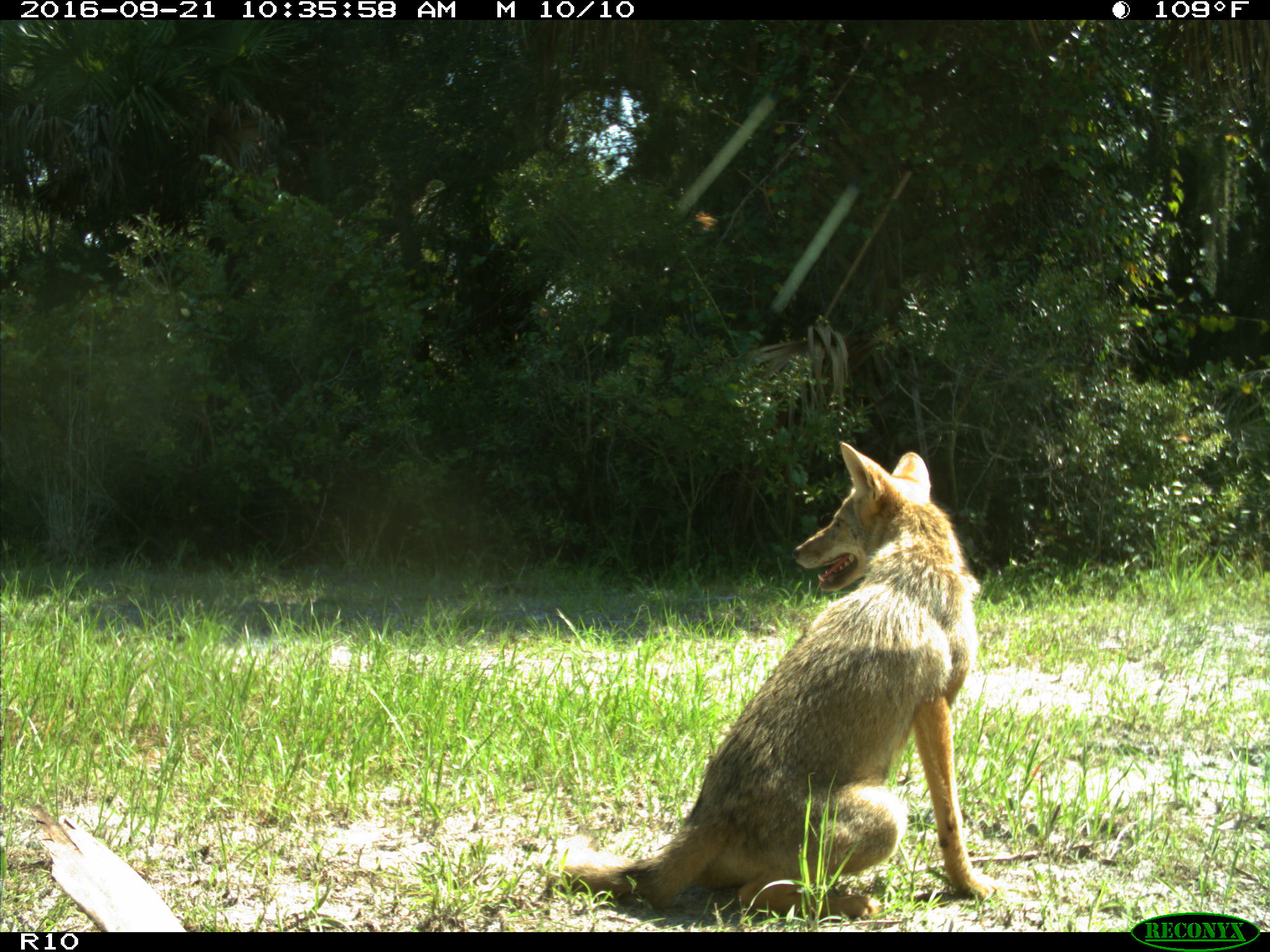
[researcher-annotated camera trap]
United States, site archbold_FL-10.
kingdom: Animalia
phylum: Chordata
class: Mammalia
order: Carnivora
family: Canidae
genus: Canis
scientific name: Canis latrans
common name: coyote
Canis latrans (coyote).